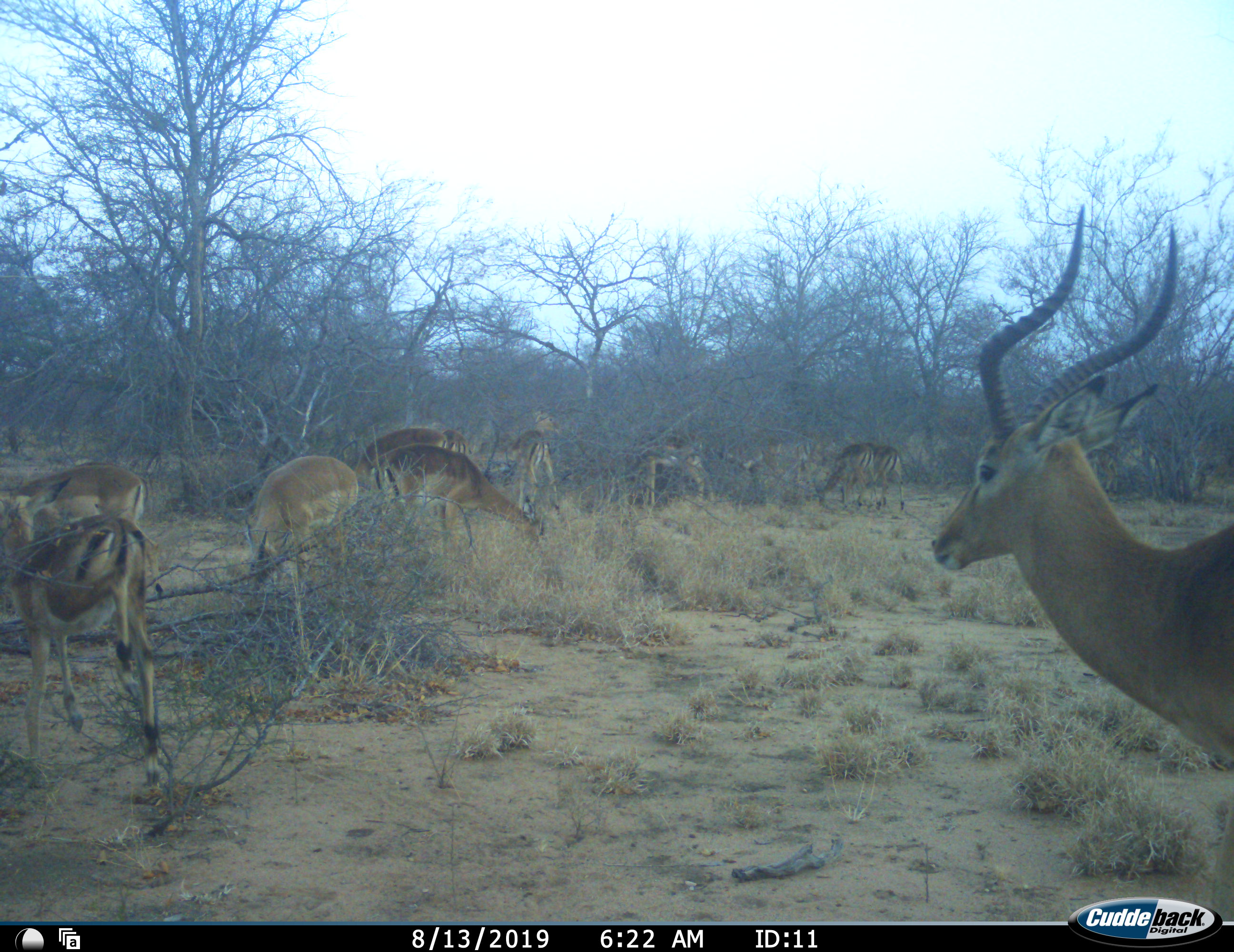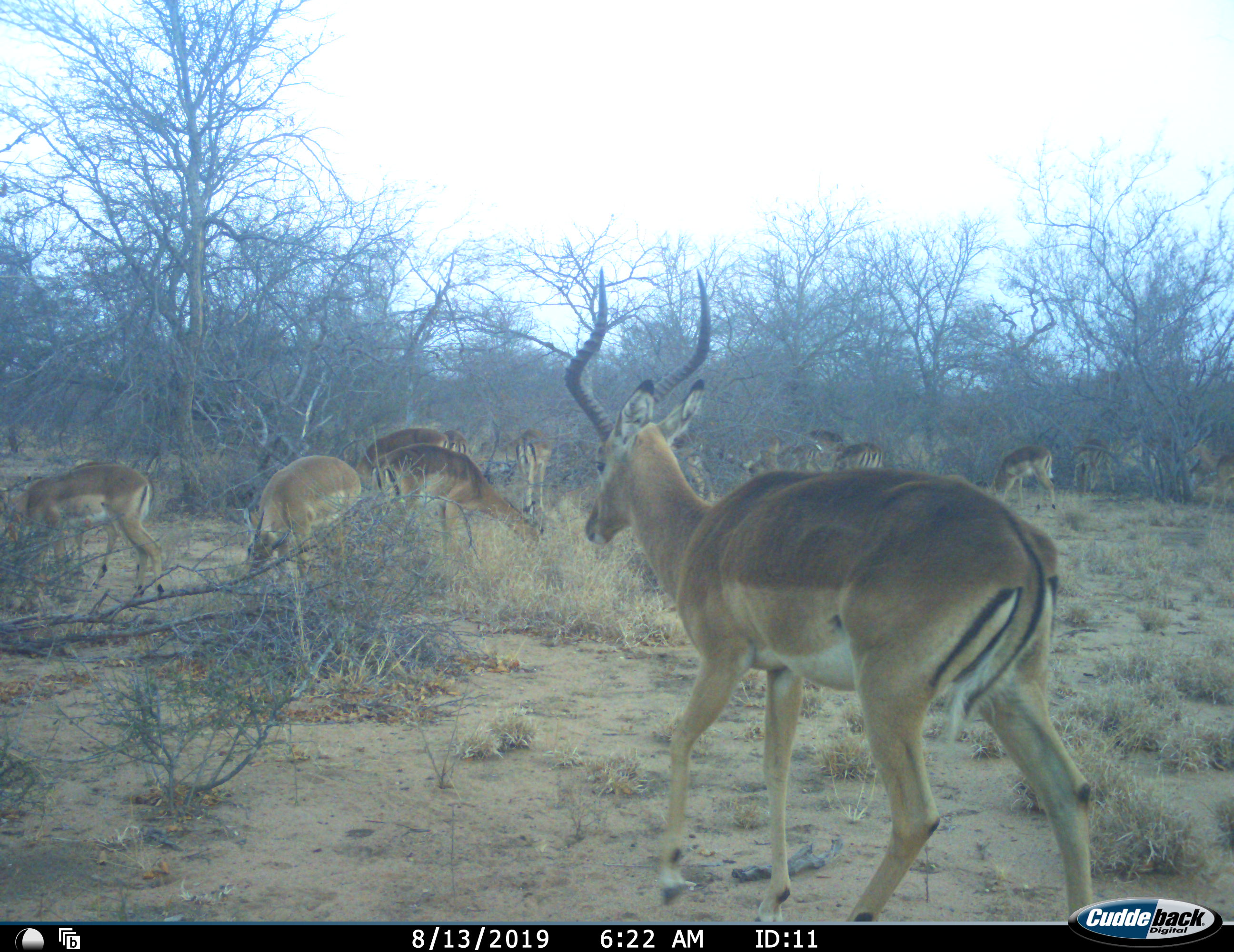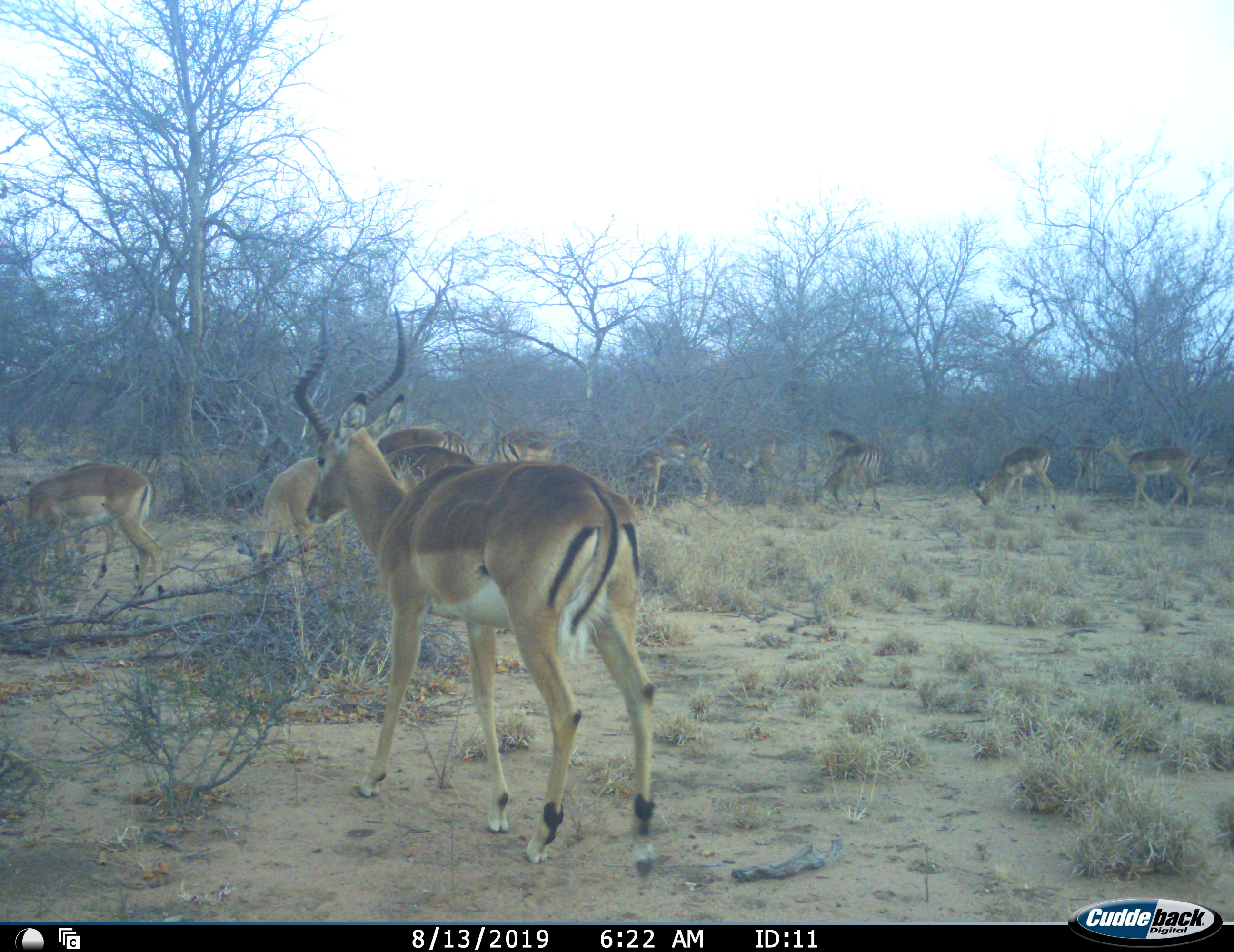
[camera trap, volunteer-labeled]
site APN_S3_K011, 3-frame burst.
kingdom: Animalia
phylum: Chordata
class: Mammalia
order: Artiodactyla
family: Bovidae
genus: Aepyceros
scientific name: Aepyceros melampus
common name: impala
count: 11-50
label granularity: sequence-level